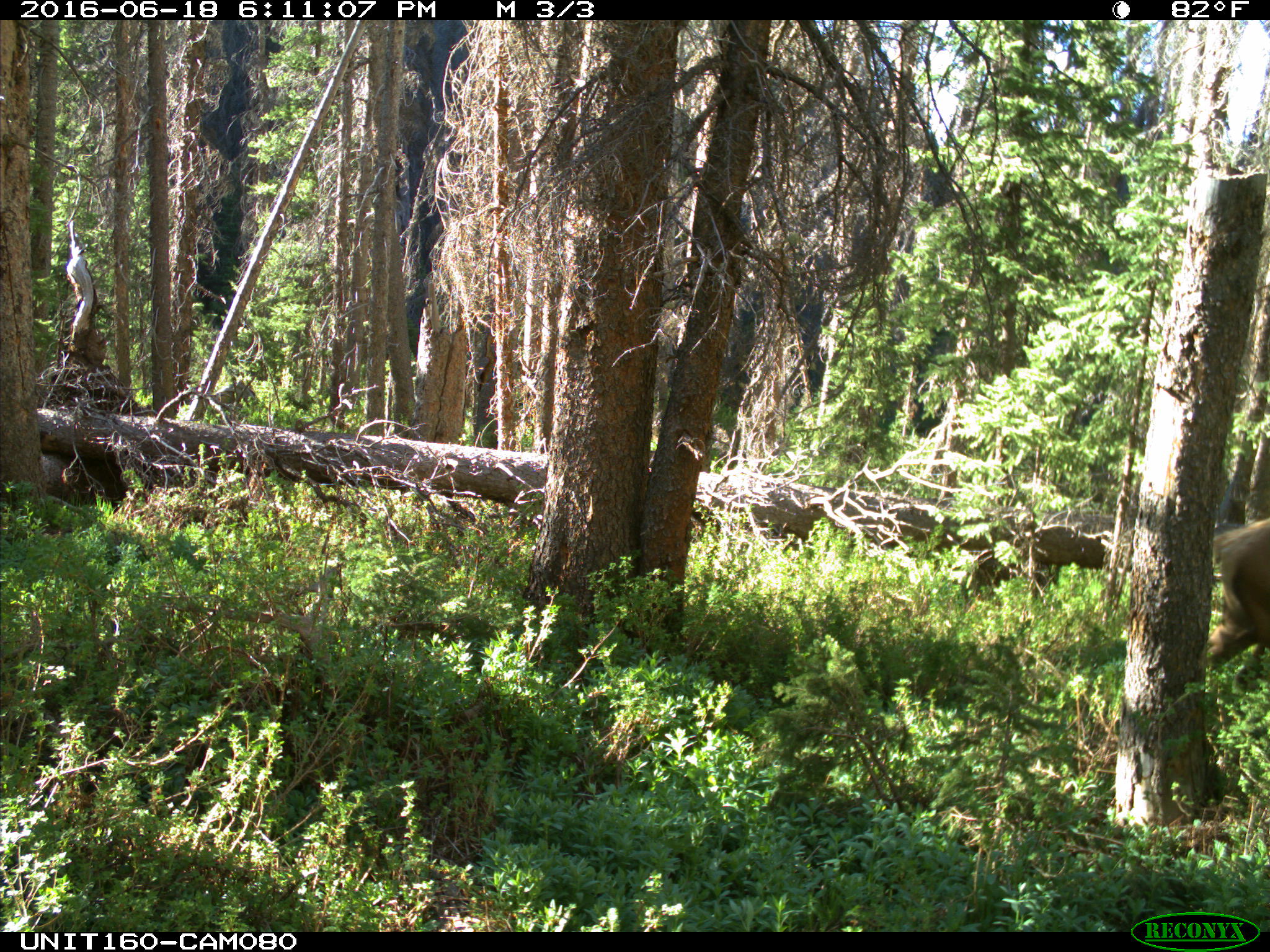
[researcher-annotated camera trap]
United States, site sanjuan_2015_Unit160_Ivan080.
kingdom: Animalia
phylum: Chordata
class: Mammalia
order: Artiodactyla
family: Cervidae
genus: Cervus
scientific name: Cervus elaphus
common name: red deer